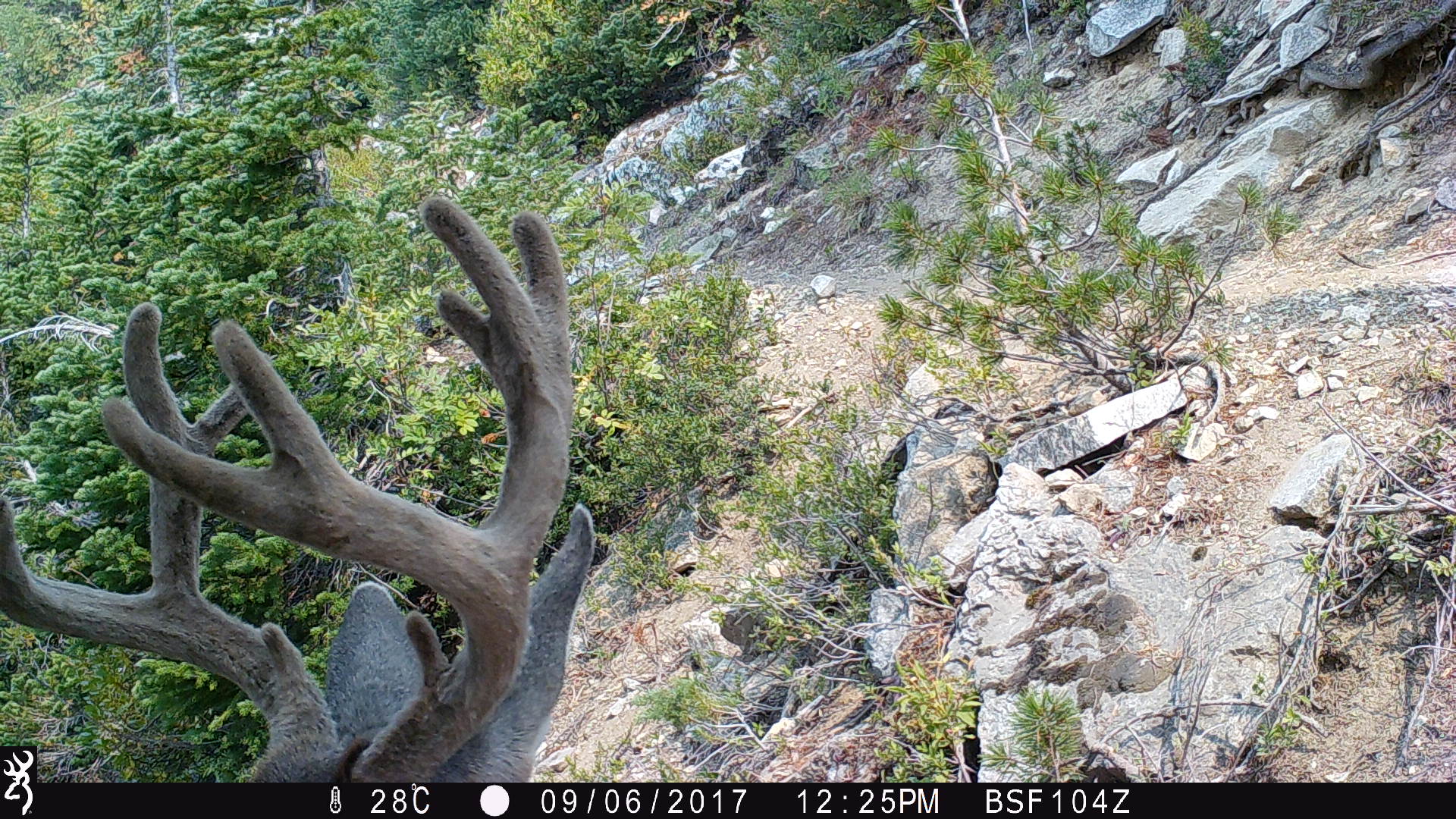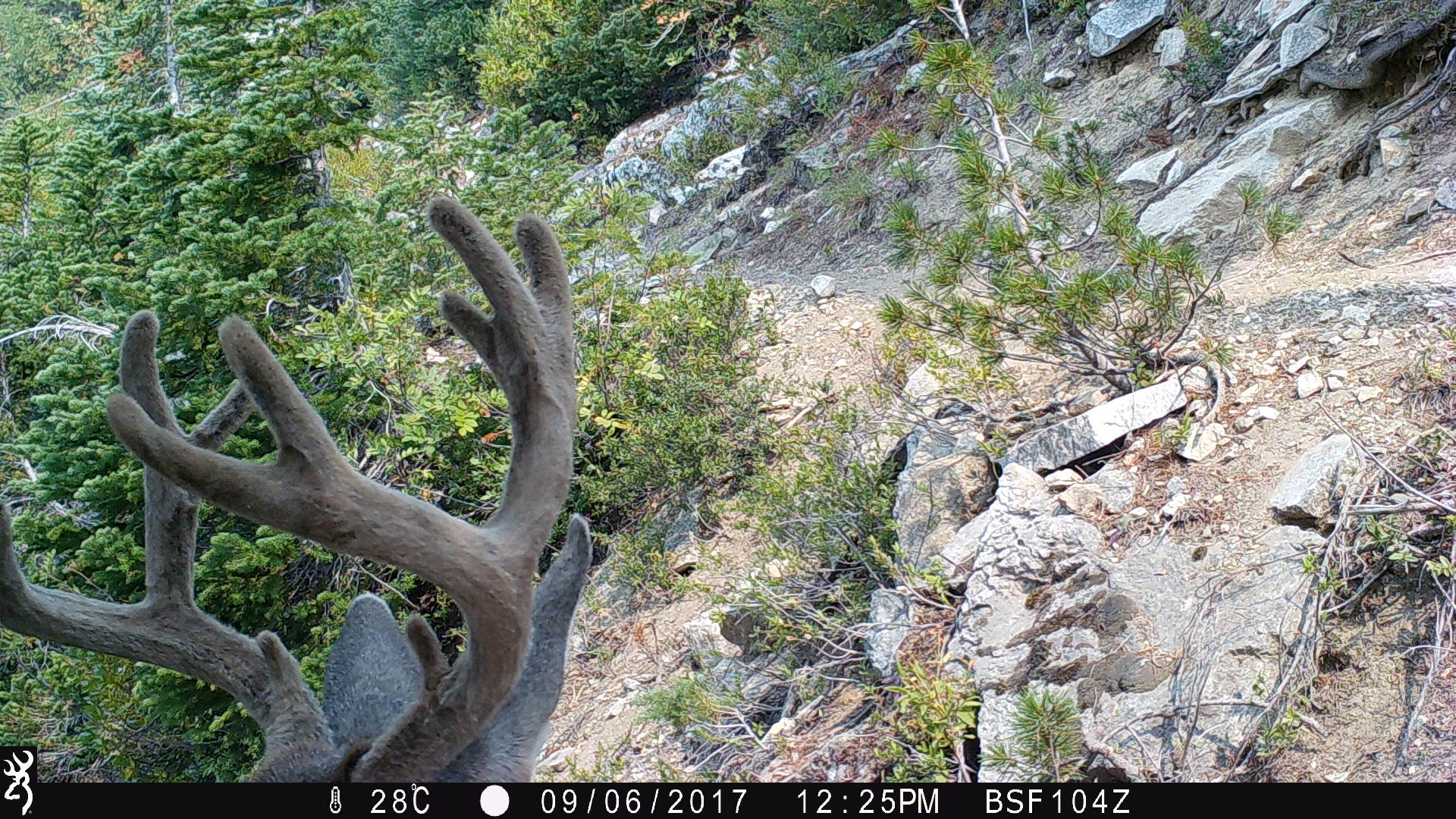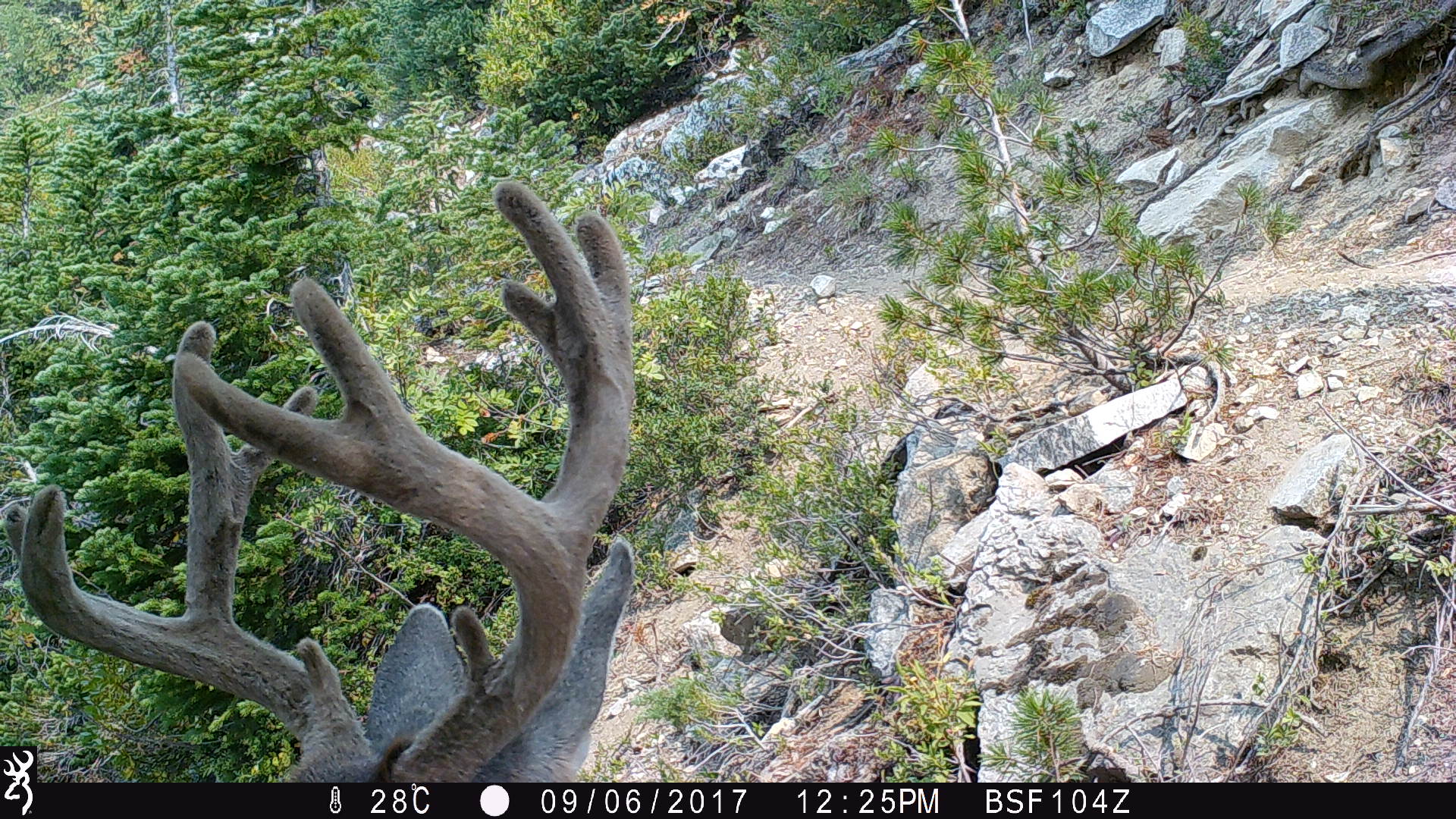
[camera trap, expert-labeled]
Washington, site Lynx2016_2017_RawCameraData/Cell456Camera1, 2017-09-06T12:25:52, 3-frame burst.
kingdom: Animalia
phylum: Chordata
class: Mammalia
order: Artiodactyla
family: Cervidae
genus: Odocoileus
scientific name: Odocoileus hemionus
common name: mule deer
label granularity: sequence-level